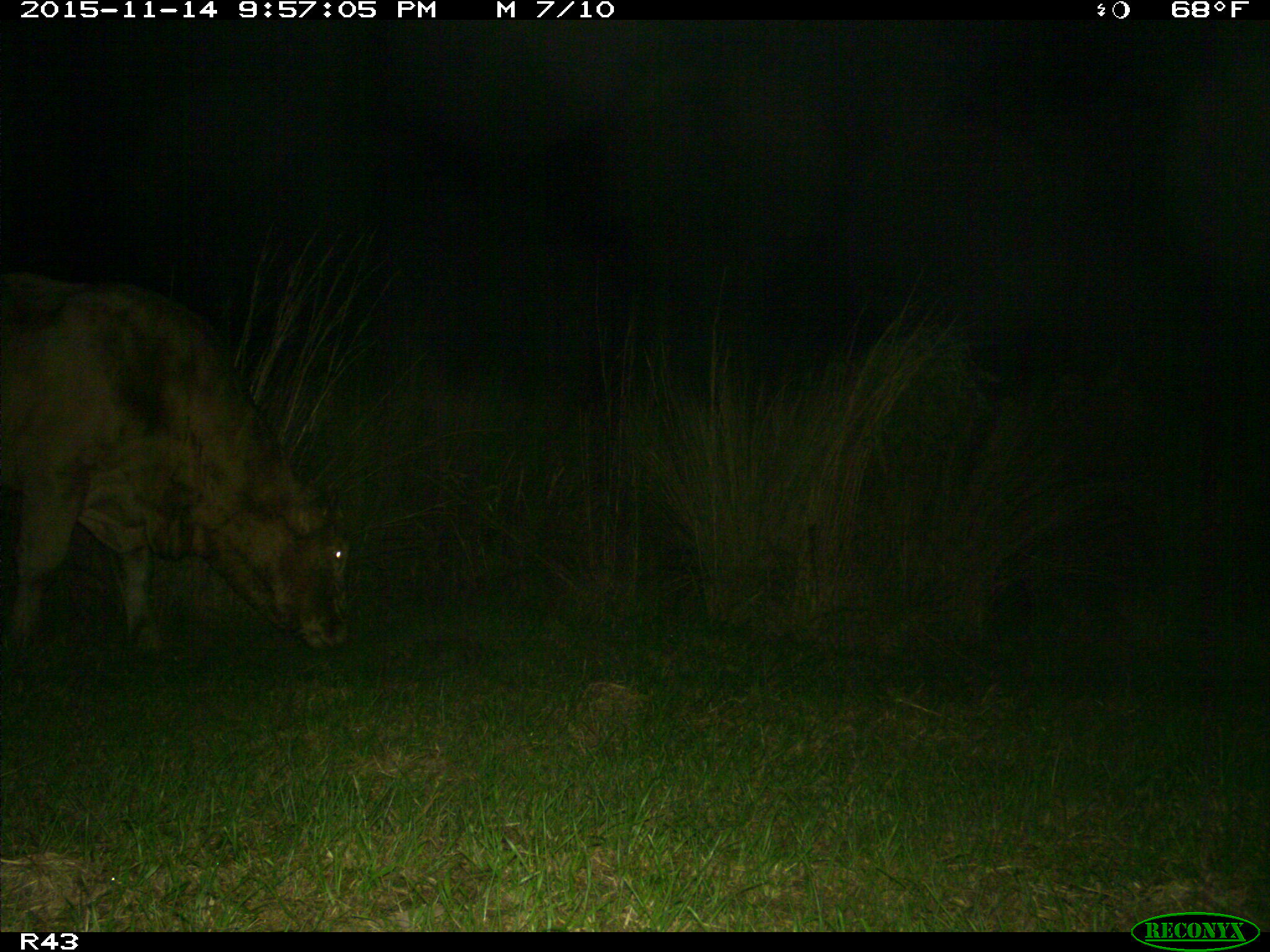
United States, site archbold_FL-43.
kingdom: Animalia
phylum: Chordata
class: Mammalia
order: Artiodactyla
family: Bovidae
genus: Bos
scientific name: Bos taurus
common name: domestic cow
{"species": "Bos taurus (domestic cow)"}